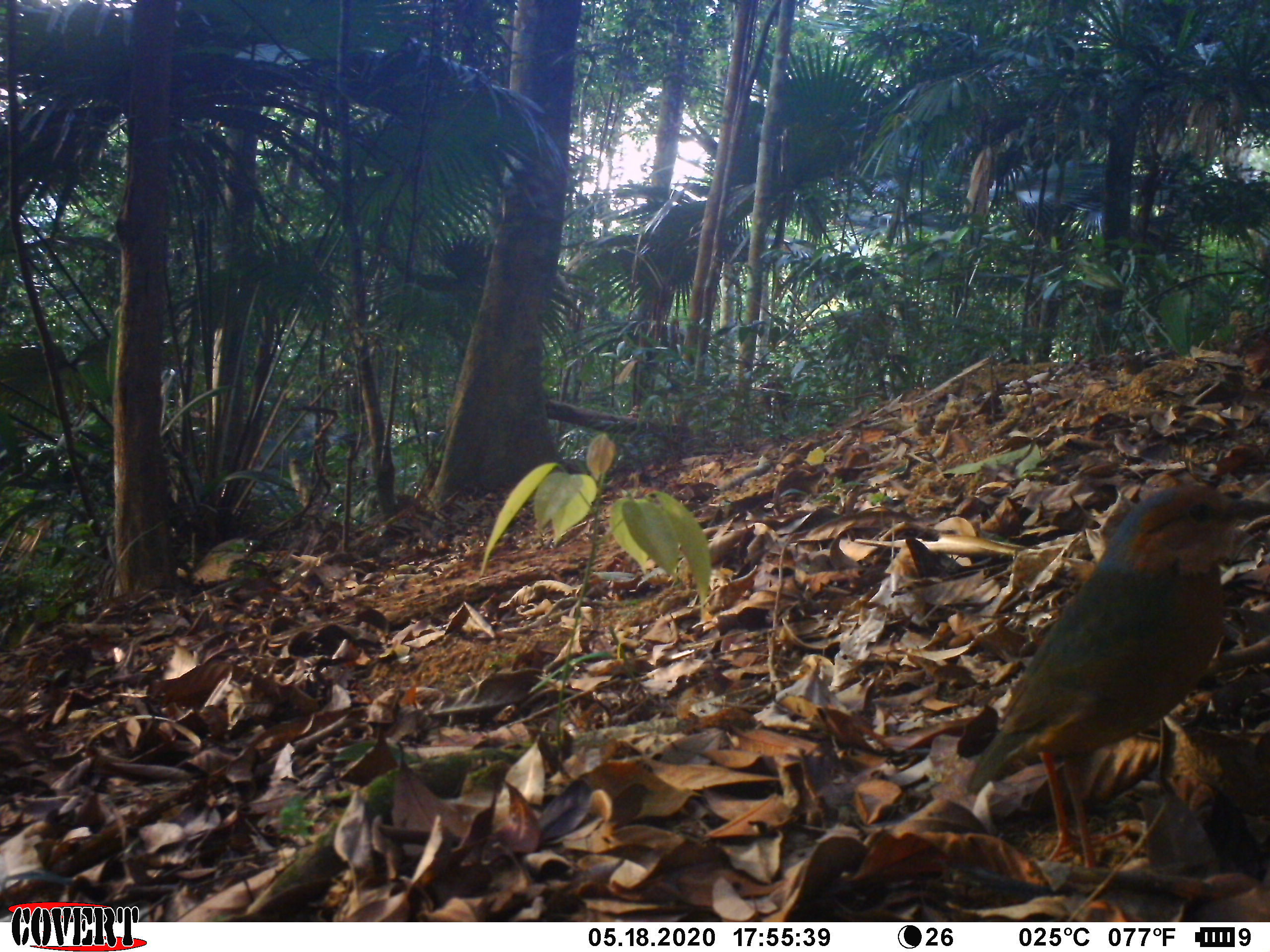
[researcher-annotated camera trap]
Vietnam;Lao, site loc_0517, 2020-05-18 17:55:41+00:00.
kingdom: Animalia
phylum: Chordata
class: Aves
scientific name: Aves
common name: bird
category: unidentified bird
Unidentified bird (bird) (Aves). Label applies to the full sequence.